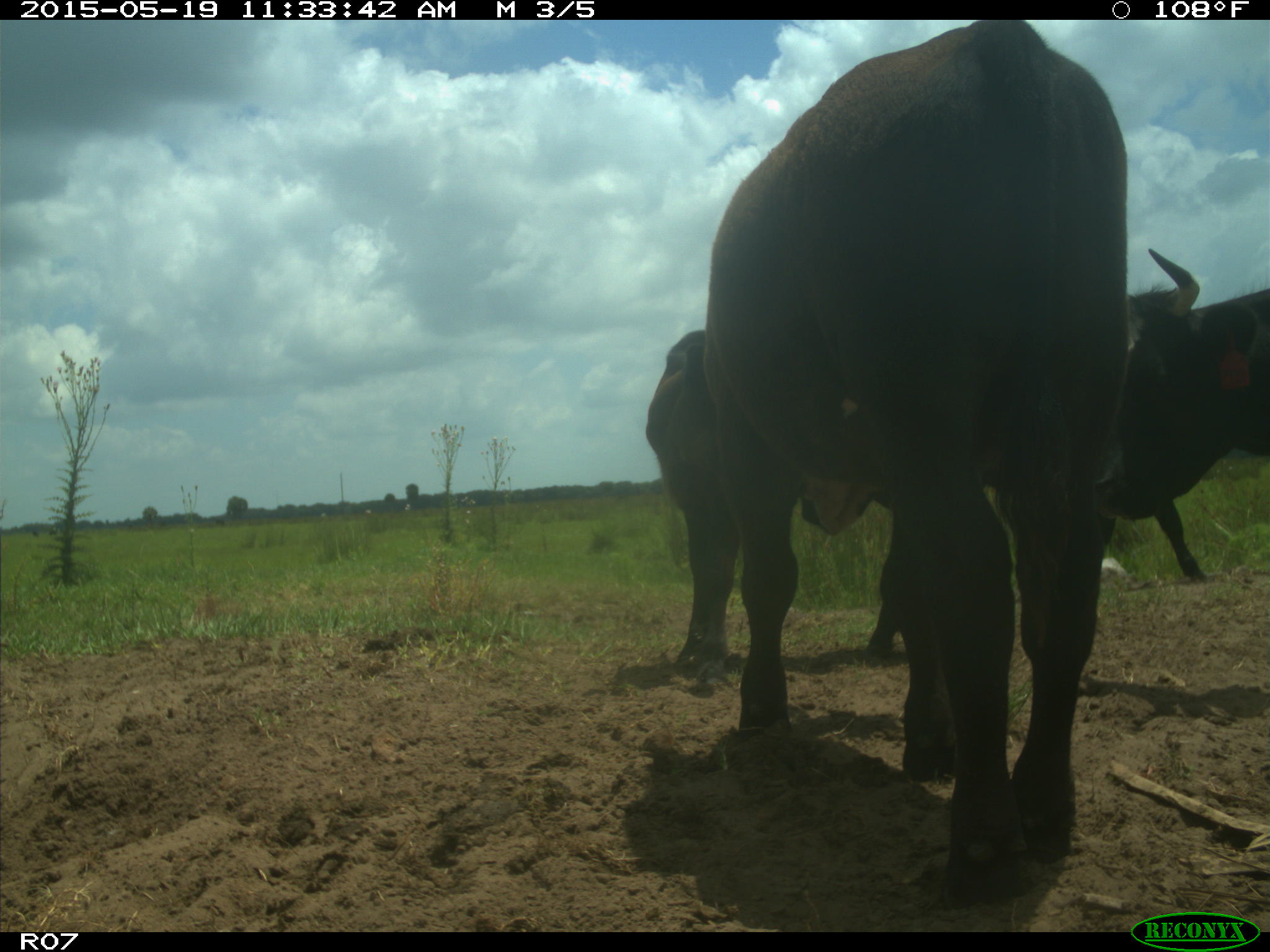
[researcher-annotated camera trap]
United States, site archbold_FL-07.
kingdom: Animalia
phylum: Chordata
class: Mammalia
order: Artiodactyla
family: Bovidae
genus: Bos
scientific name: Bos taurus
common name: domestic cow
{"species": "Bos taurus (domestic cow)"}